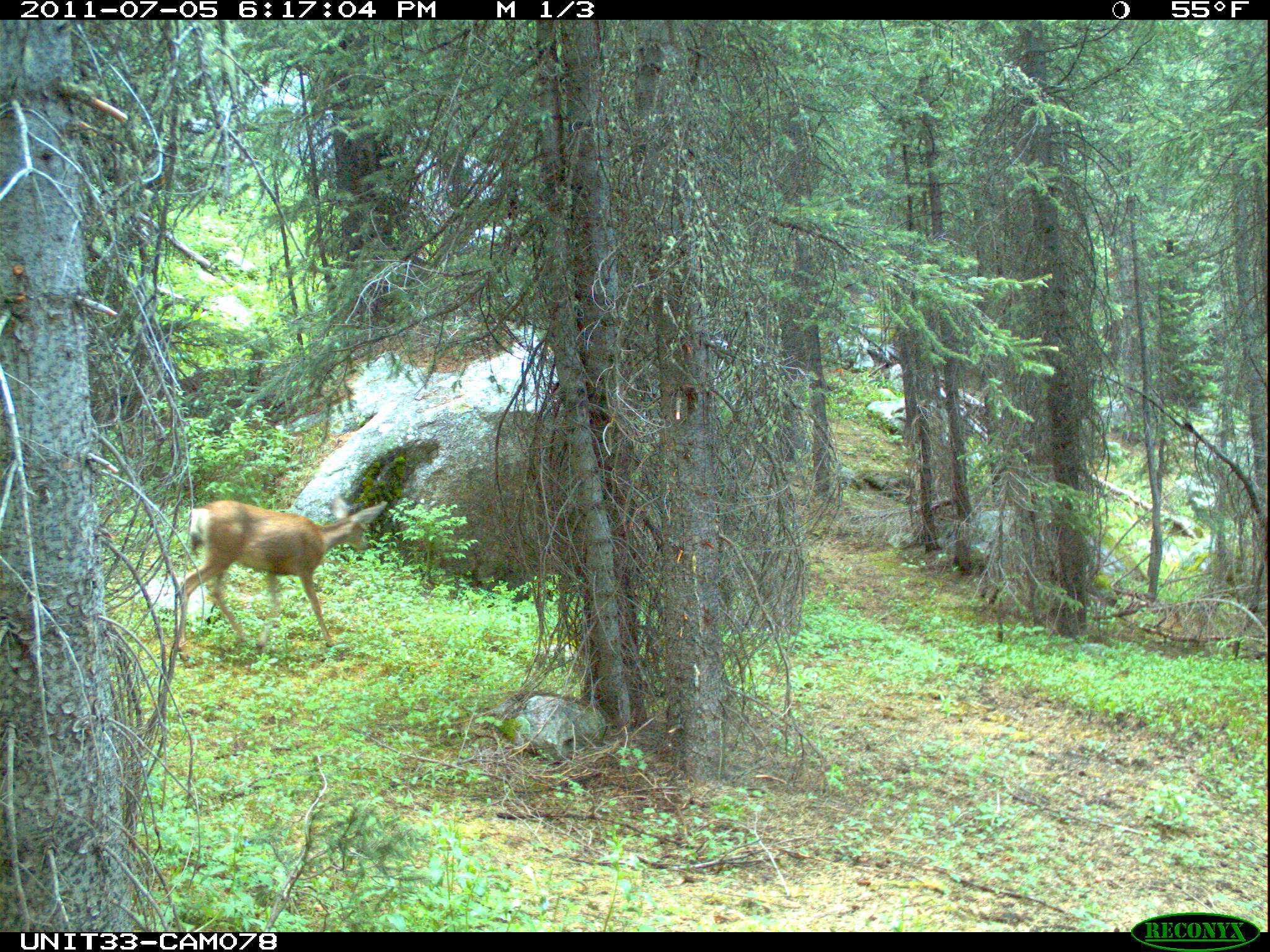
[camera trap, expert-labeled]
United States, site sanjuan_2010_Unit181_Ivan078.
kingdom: Animalia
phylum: Chordata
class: Mammalia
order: Artiodactyla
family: Cervidae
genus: Odocoileus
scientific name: Odocoileus hemionus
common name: mule deer